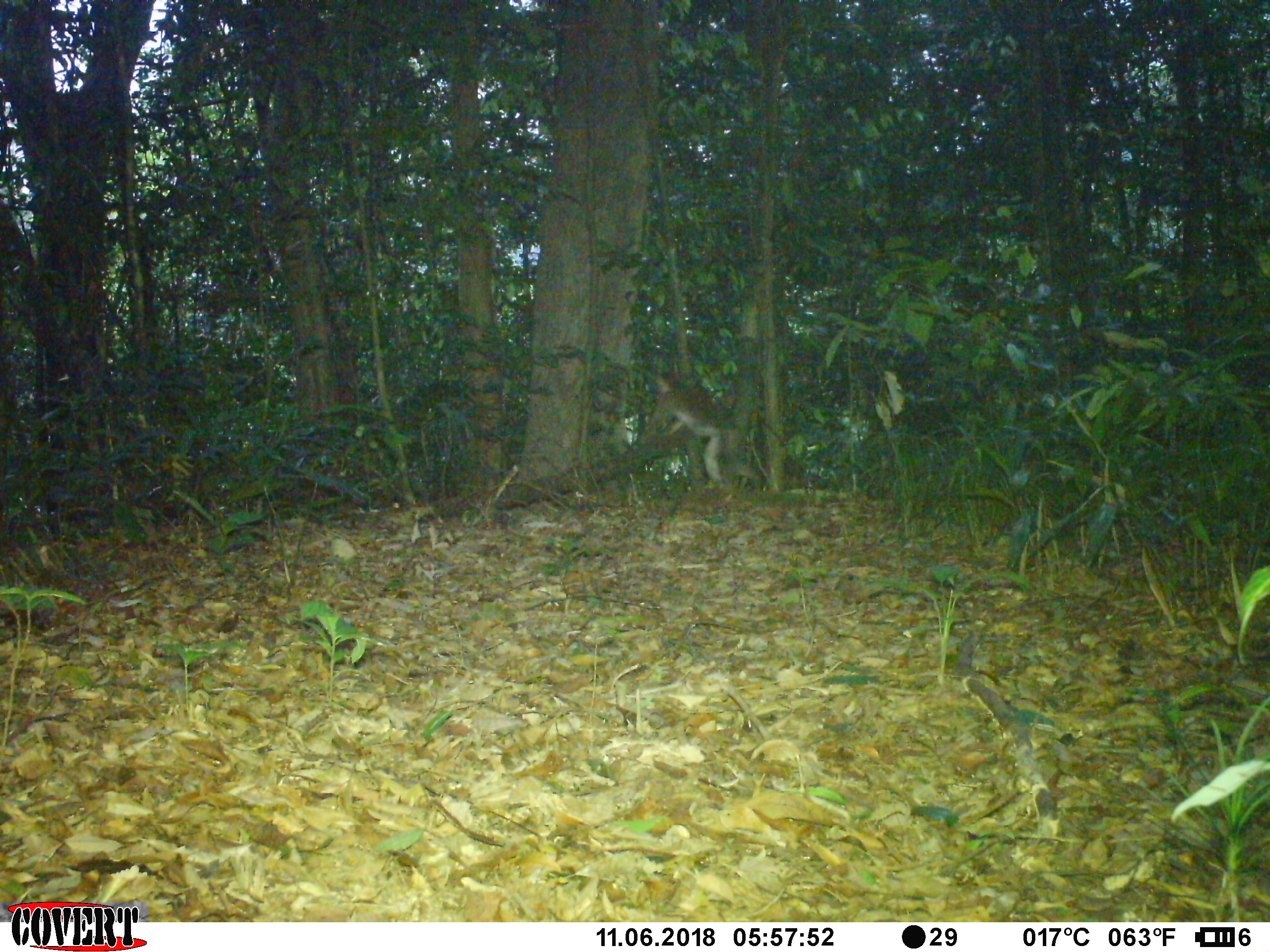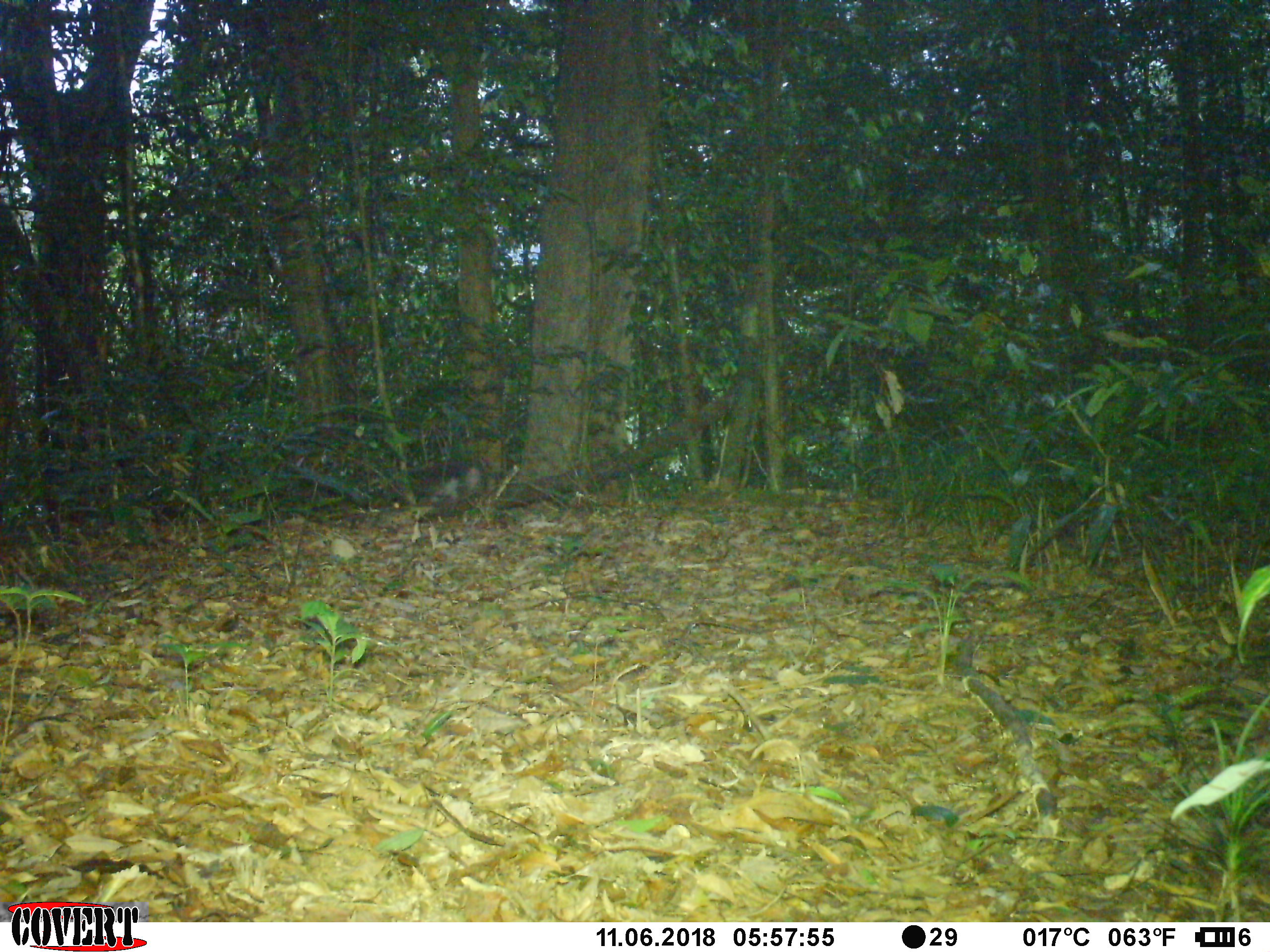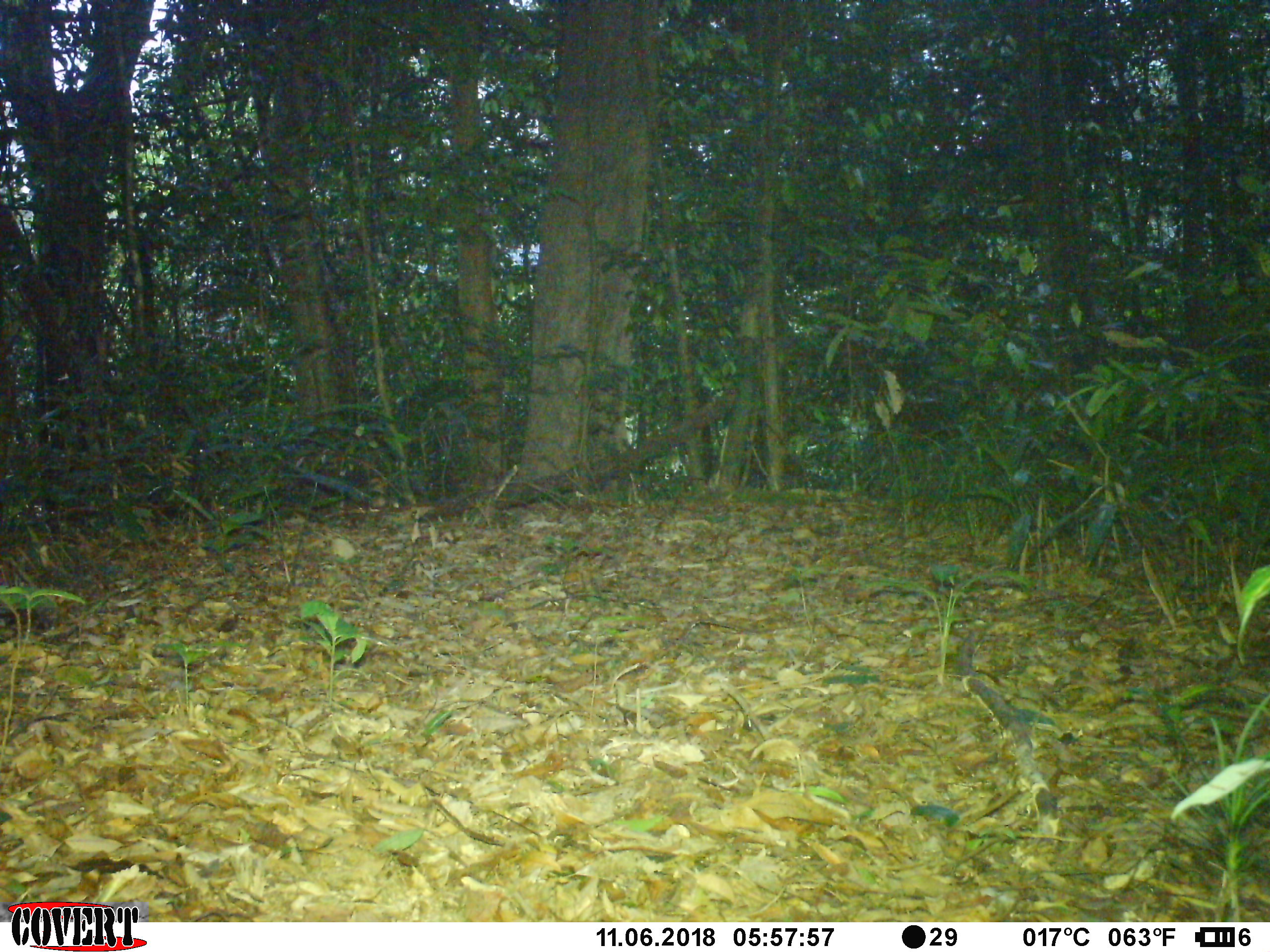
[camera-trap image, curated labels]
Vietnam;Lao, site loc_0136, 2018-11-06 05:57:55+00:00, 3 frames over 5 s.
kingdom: Animalia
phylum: Chordata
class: Mammalia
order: Primates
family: Cercopithecidae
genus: Macaca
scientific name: Macaca nemestrina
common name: pig-tailed macaque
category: pig tailed macaque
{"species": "pig tailed macaque (pig-tailed macaque) (Macaca nemestrina)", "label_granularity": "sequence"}